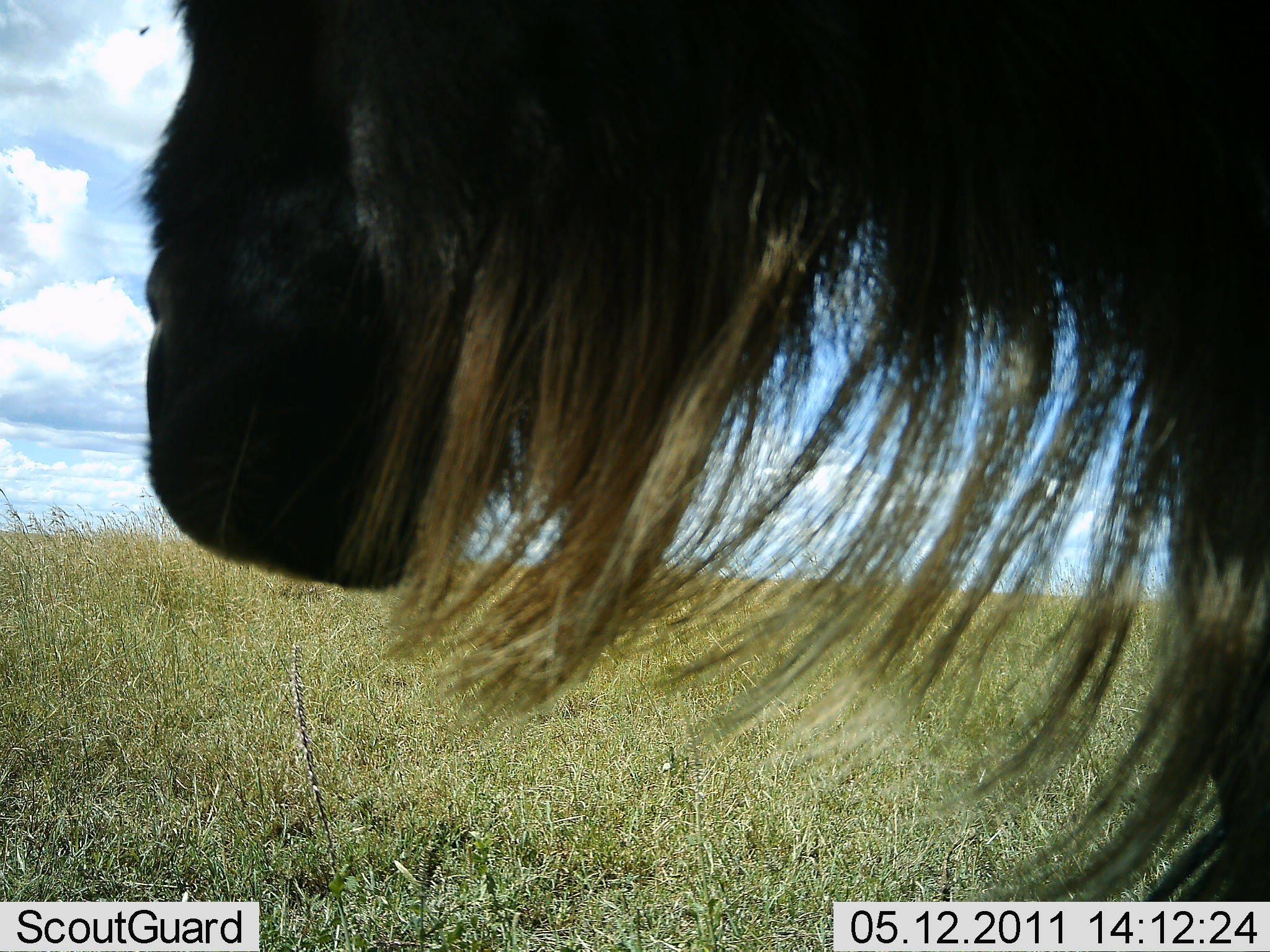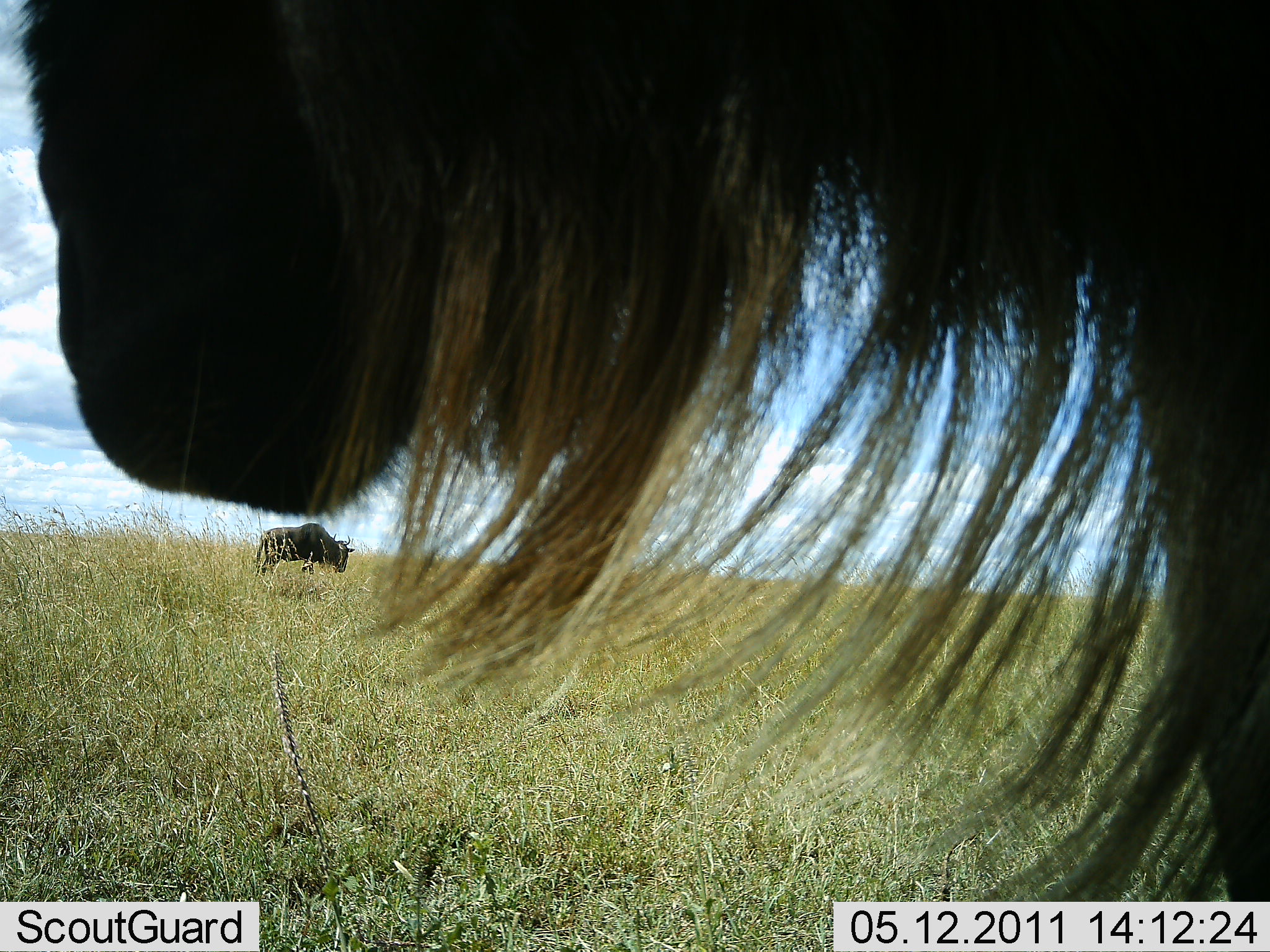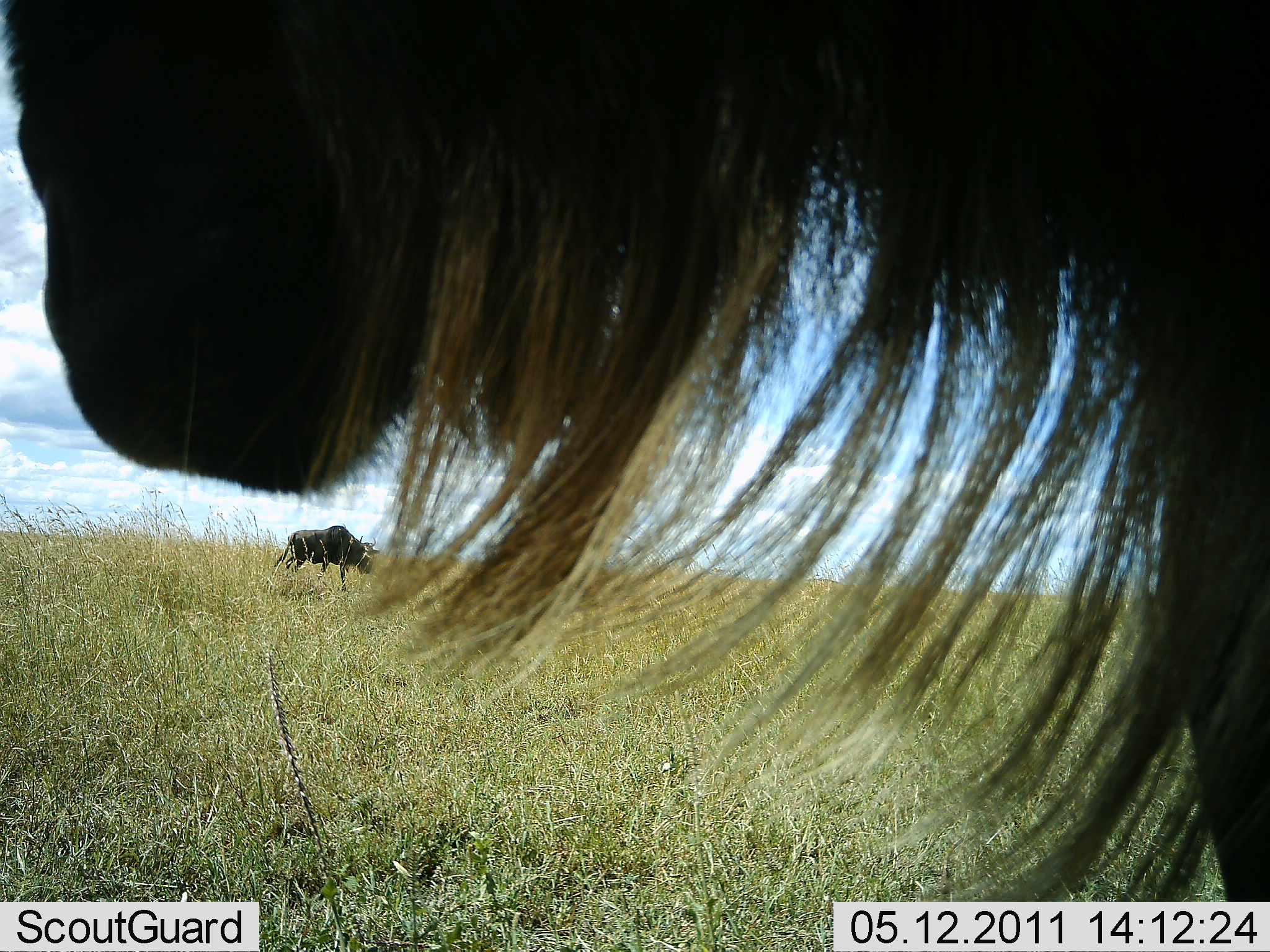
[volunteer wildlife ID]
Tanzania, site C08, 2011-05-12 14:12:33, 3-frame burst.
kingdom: Animalia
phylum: Chordata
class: Mammalia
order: Artiodactyla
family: Bovidae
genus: Connochaetes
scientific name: Connochaetes taurinus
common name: blue wildebeest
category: wildebeest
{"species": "wildebeest (blue wildebeest) (Connochaetes taurinus)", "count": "2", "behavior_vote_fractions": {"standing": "92%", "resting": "0%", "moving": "42%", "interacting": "0%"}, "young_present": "0%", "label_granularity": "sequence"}